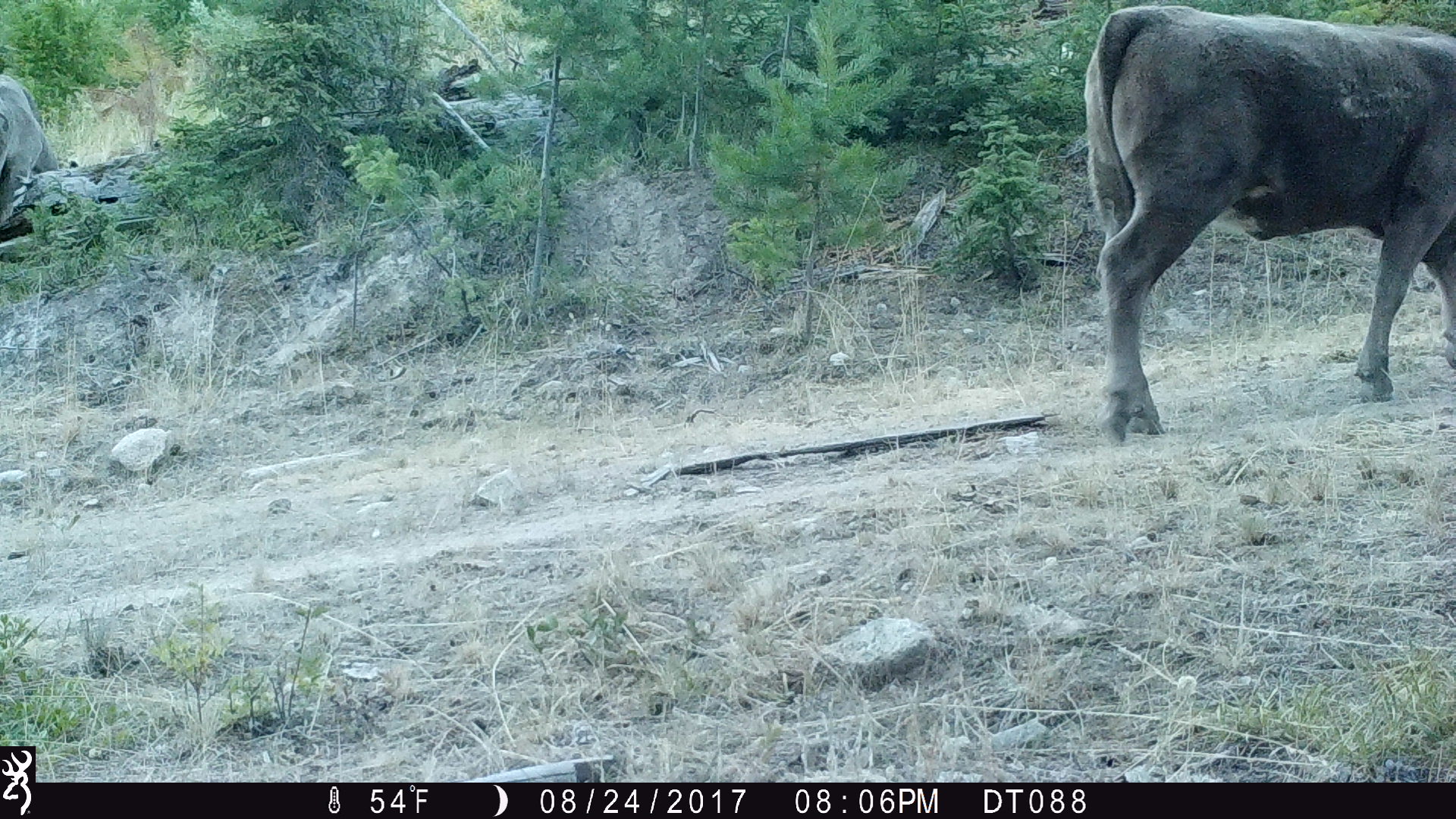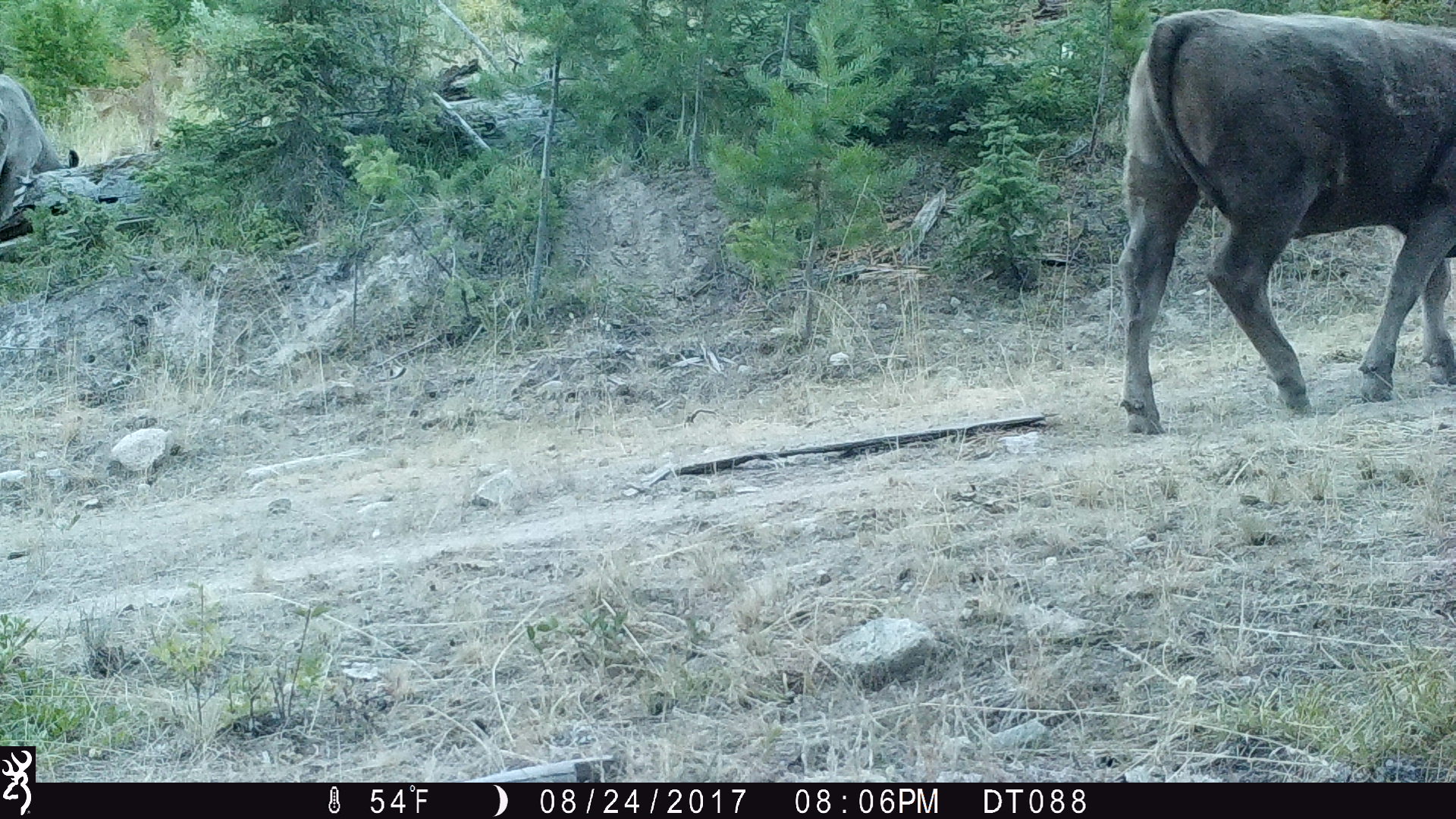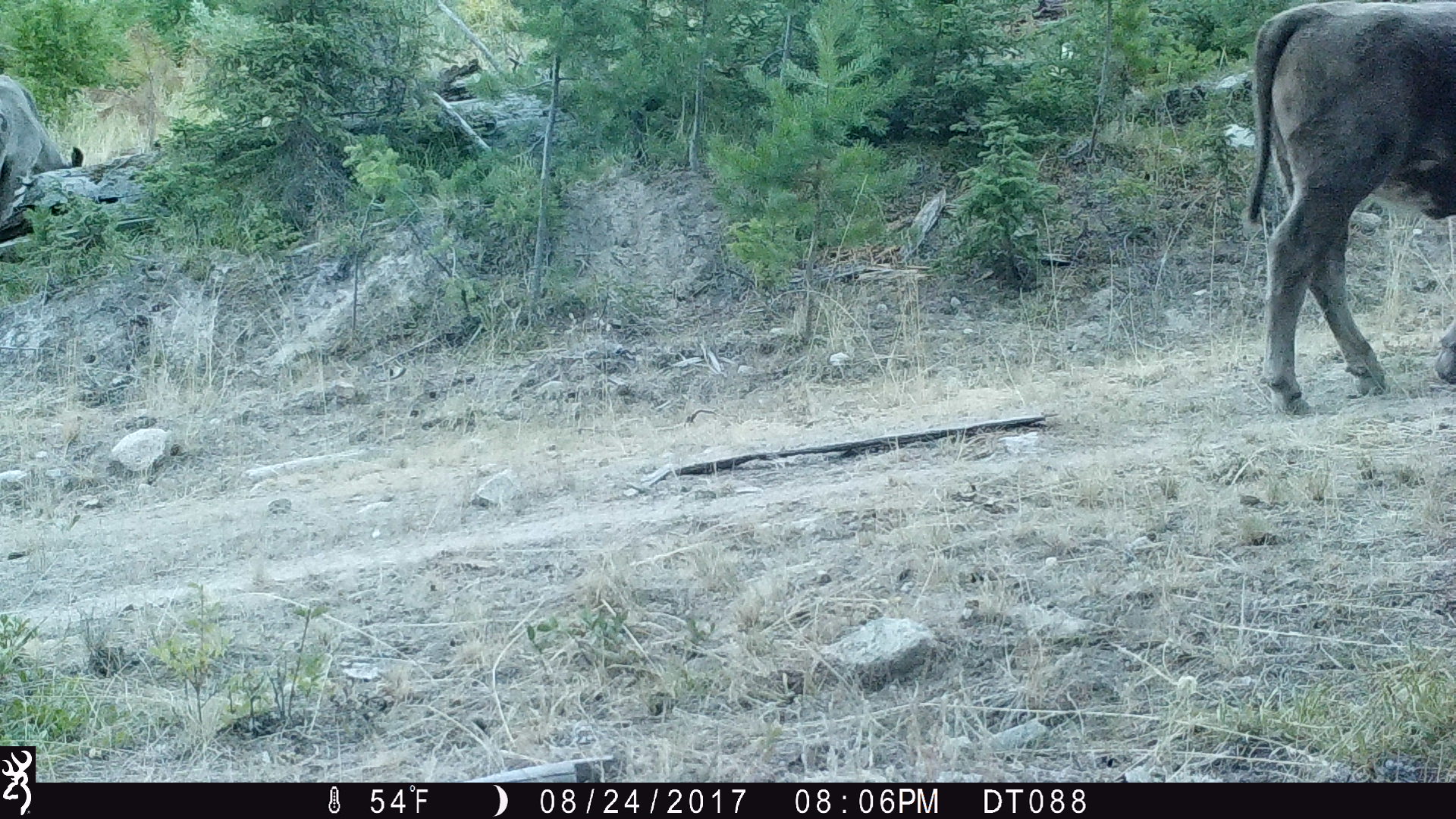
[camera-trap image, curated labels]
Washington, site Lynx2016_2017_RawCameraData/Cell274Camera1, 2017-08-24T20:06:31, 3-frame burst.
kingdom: Animalia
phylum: Chordata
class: Mammalia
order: Artiodactyla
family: Bovidae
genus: Bos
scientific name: Bos taurus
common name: domestic cattle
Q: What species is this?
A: Domestic cattle (Bos taurus).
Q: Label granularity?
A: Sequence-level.